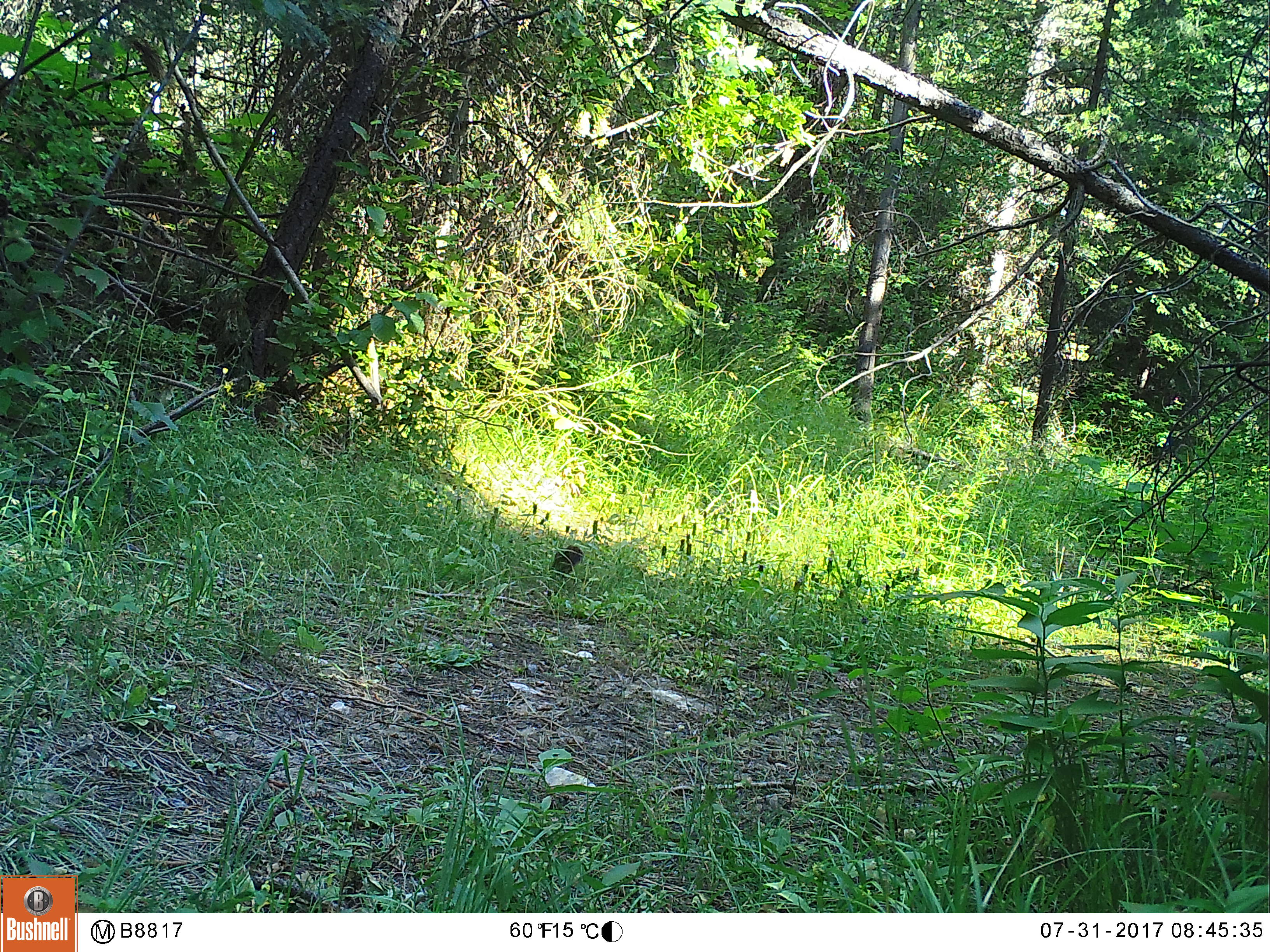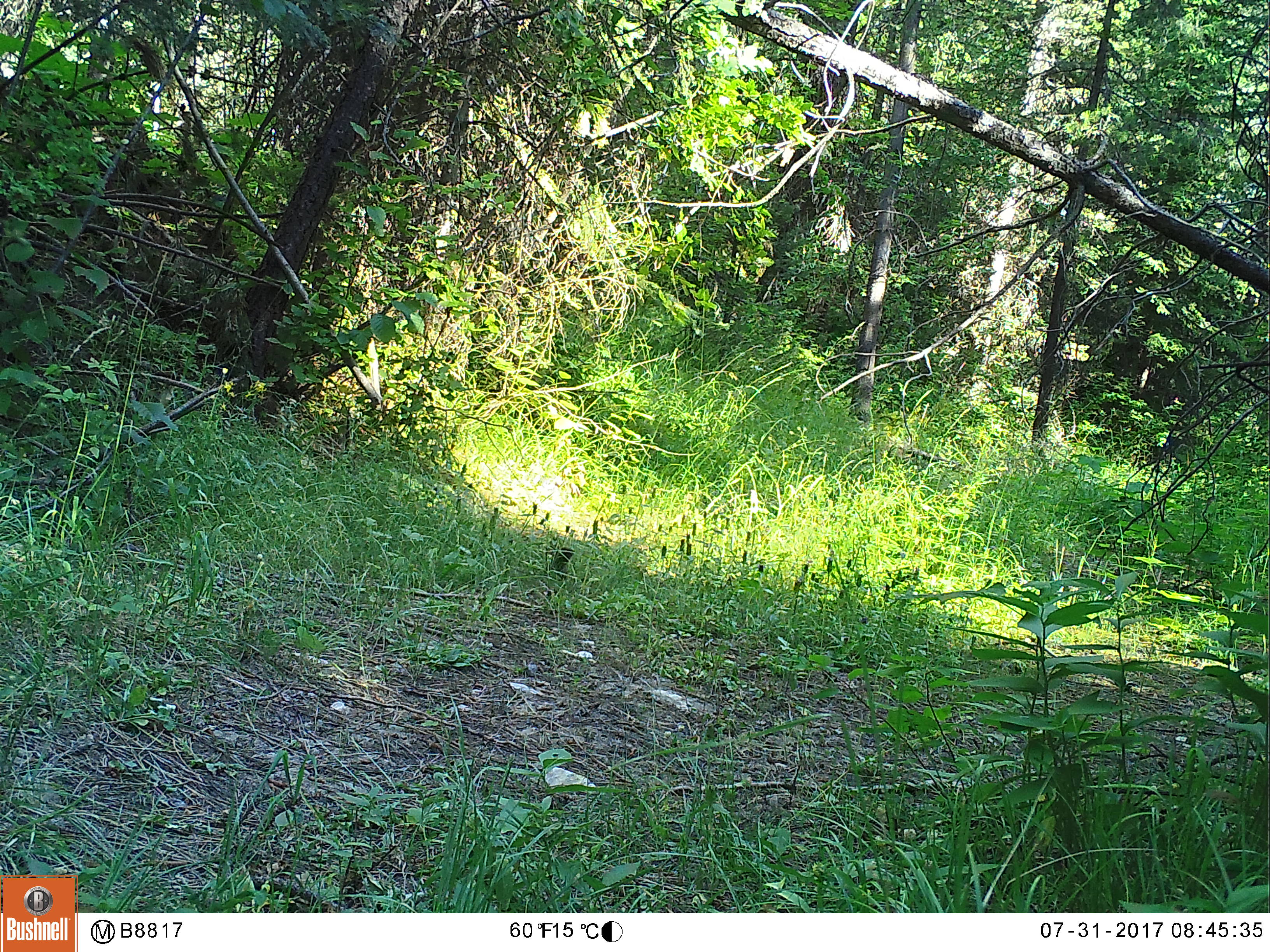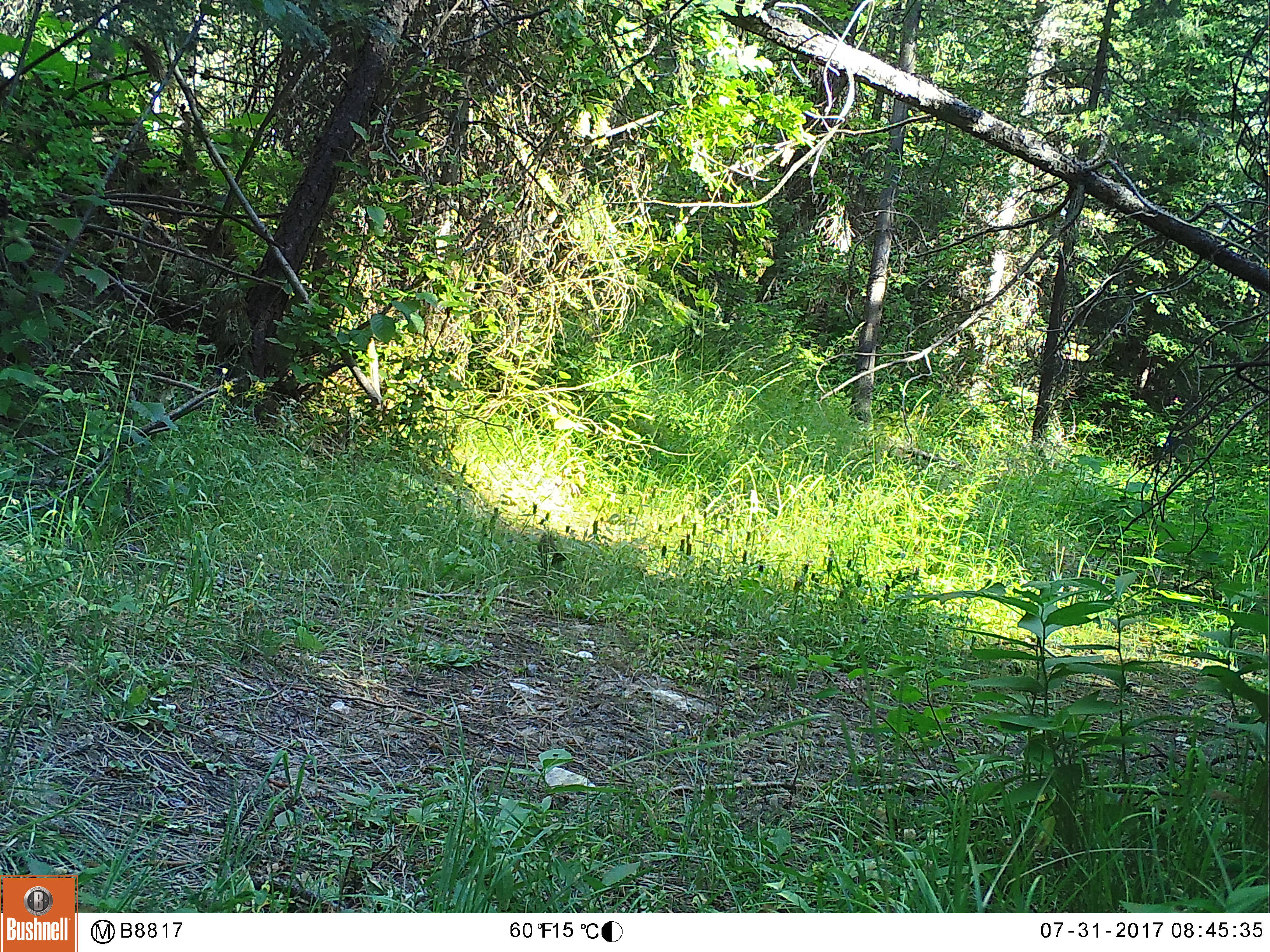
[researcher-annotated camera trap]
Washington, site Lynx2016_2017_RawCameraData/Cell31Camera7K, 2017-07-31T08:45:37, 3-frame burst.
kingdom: Animalia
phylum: Chordata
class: Mammalia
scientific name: Mammalia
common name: small mammal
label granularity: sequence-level